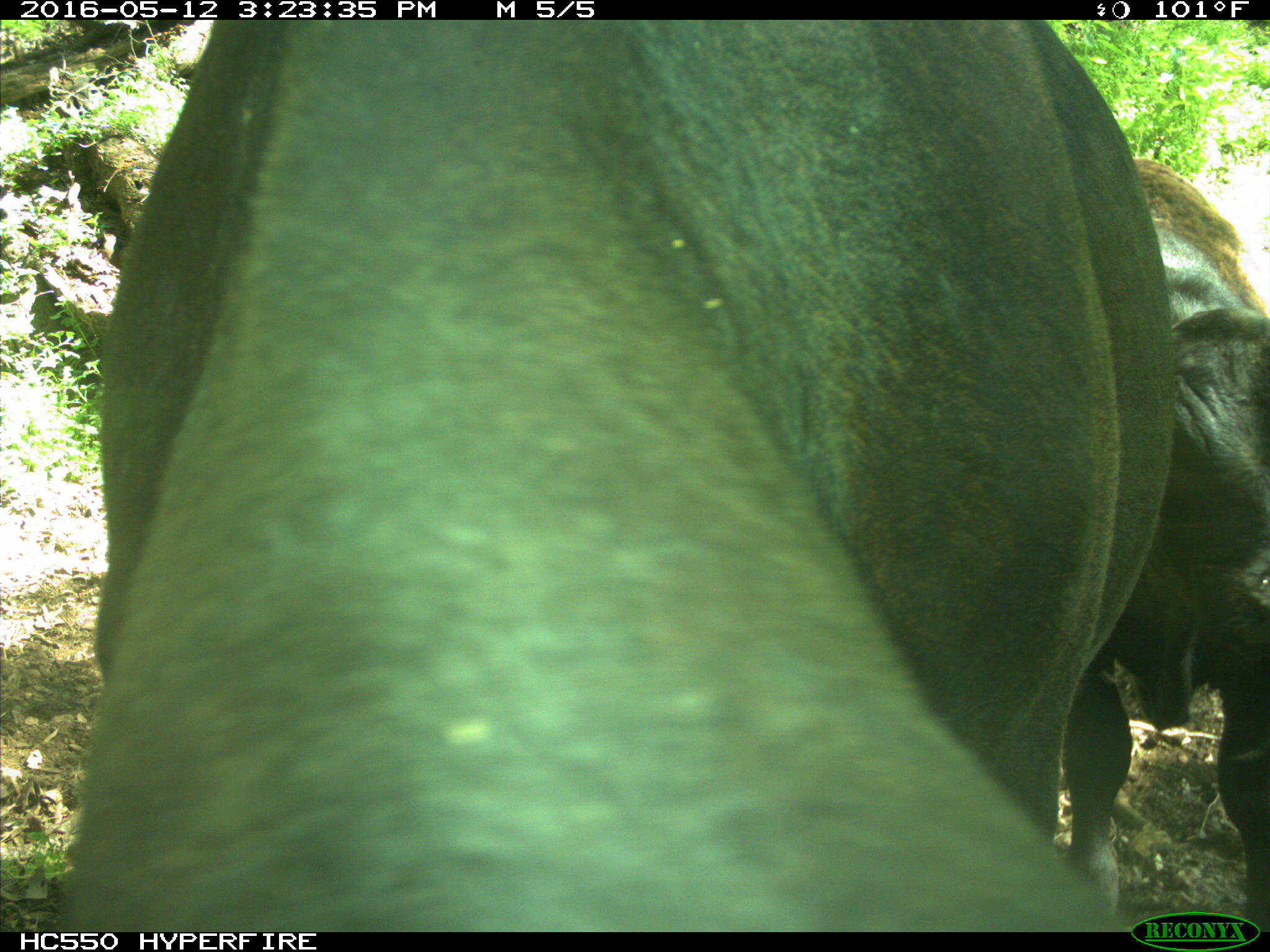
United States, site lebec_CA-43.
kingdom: Animalia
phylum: Chordata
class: Mammalia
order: Artiodactyla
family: Bovidae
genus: Bos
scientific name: Bos taurus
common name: domestic cow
Bos taurus (domestic cow).